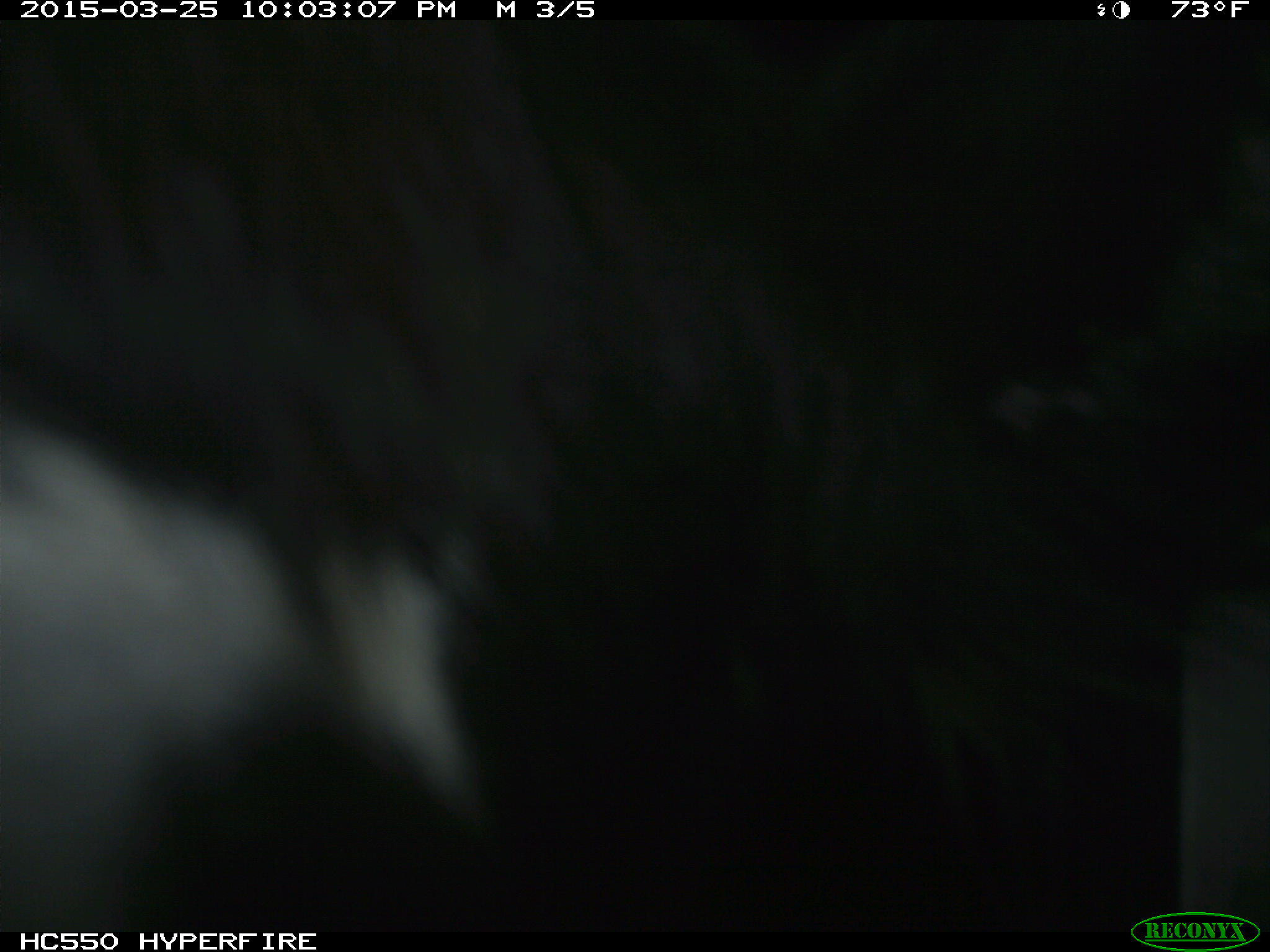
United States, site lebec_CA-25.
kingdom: Animalia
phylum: Chordata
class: Mammalia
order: Artiodactyla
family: Bovidae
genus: Bos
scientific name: Bos taurus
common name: domestic cow